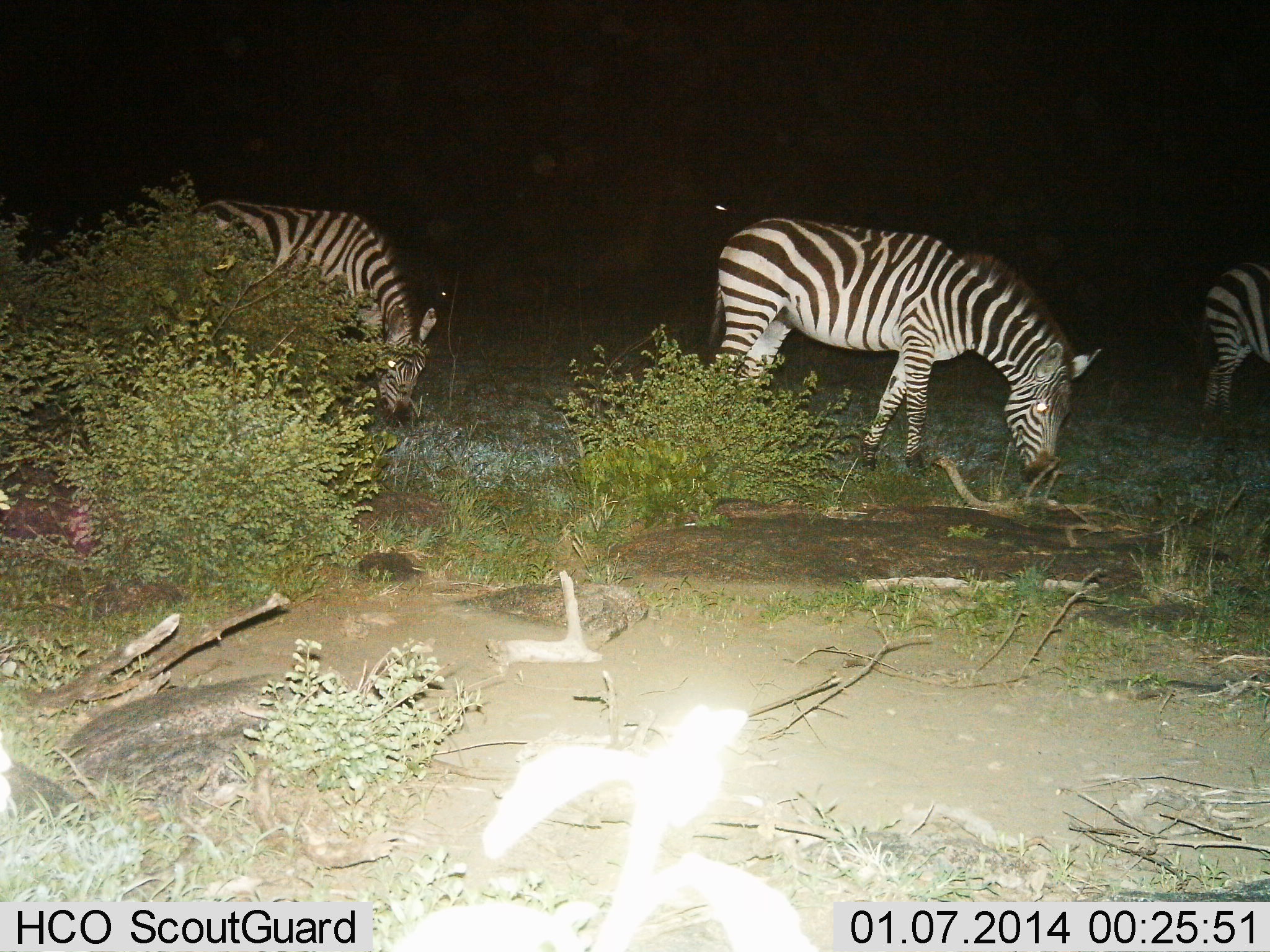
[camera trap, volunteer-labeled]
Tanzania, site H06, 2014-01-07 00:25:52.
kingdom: Animalia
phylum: Chordata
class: Mammalia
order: Perissodactyla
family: Equidae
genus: Equus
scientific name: Equus quagga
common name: plains zebra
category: zebra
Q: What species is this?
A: Zebra (plains zebra) (Equus quagga).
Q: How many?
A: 3.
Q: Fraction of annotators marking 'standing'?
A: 36%.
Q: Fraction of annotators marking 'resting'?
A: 0%.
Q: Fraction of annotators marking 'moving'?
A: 18%.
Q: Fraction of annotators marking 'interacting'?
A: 0%.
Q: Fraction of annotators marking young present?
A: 0%.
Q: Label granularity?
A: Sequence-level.